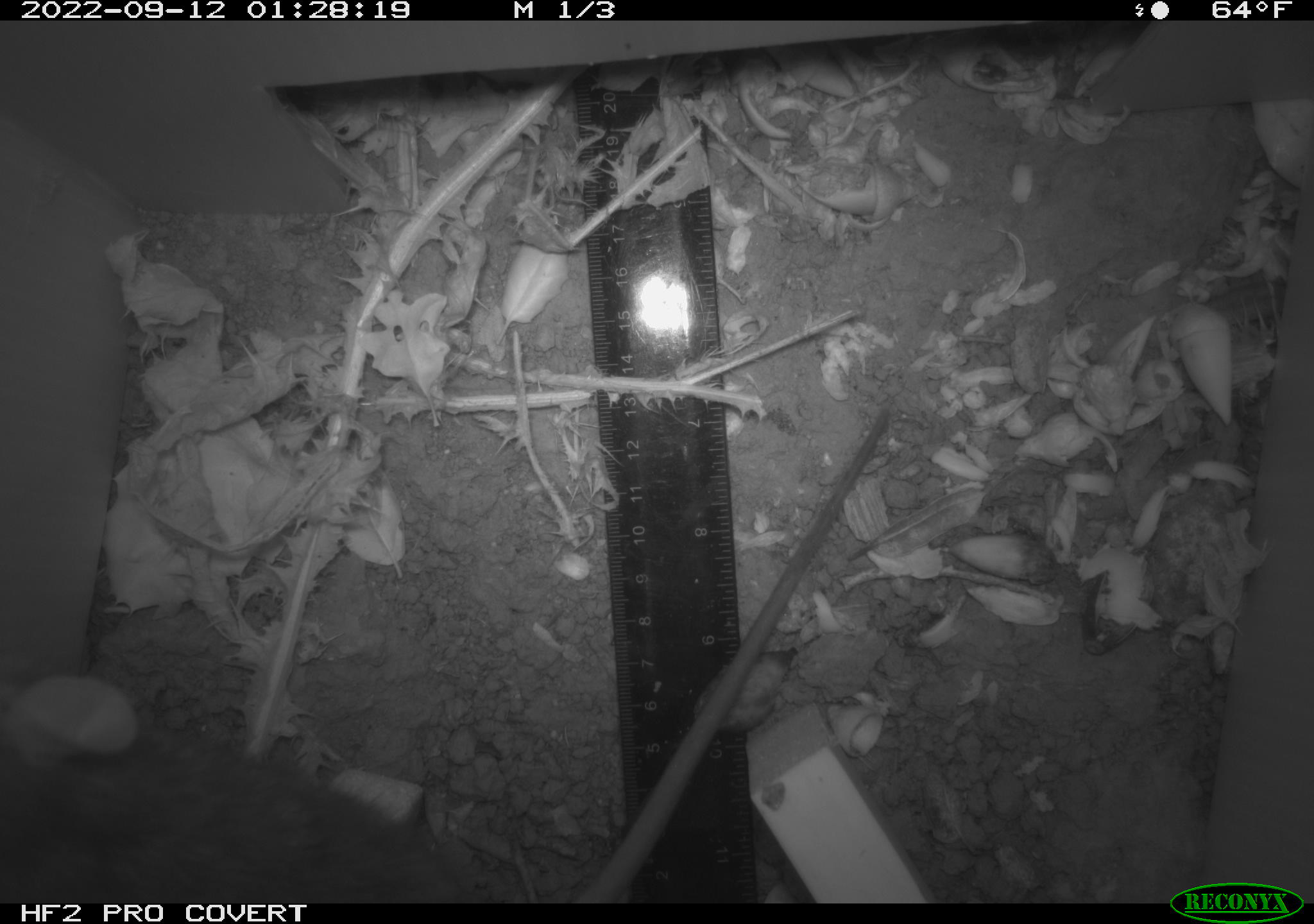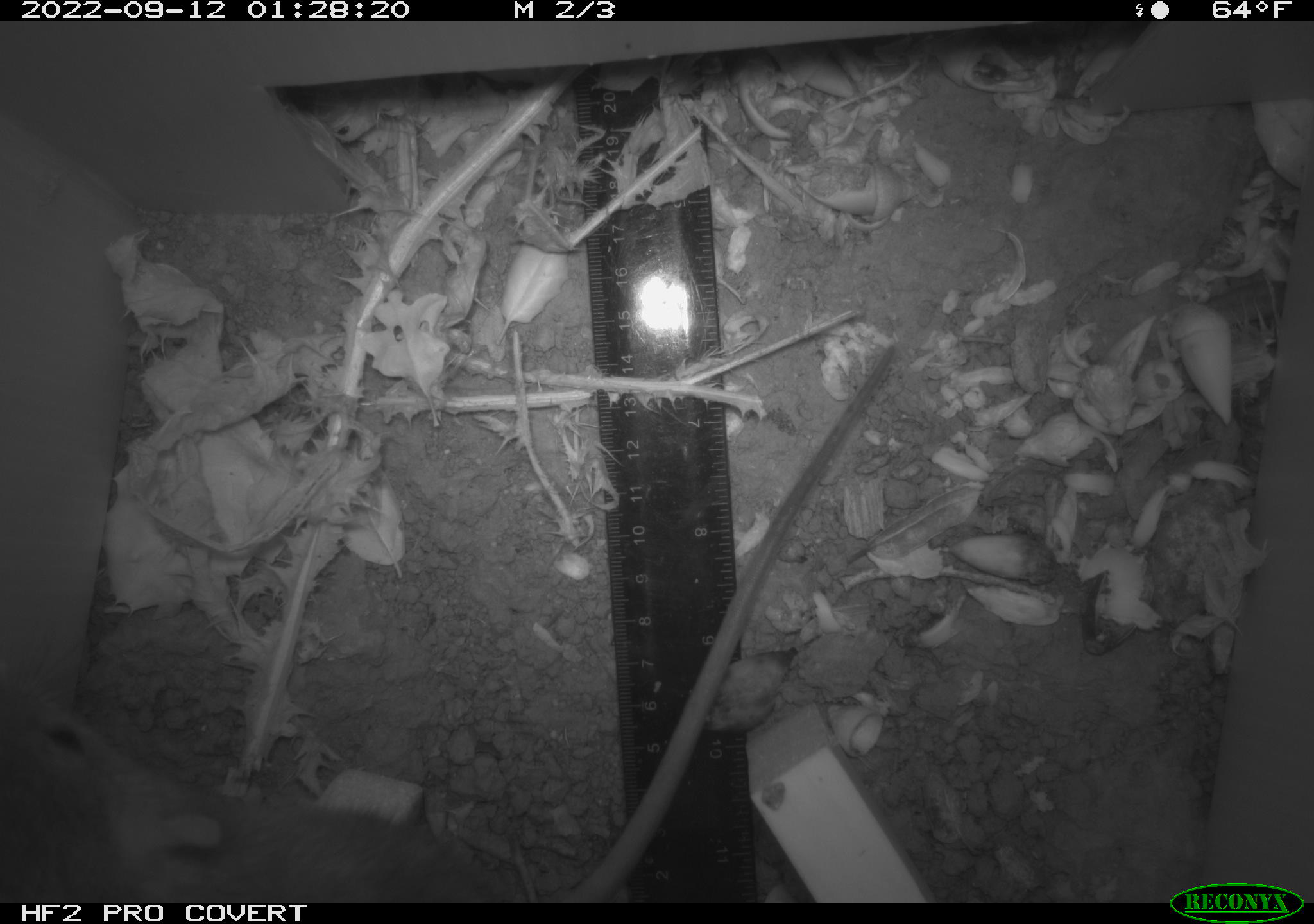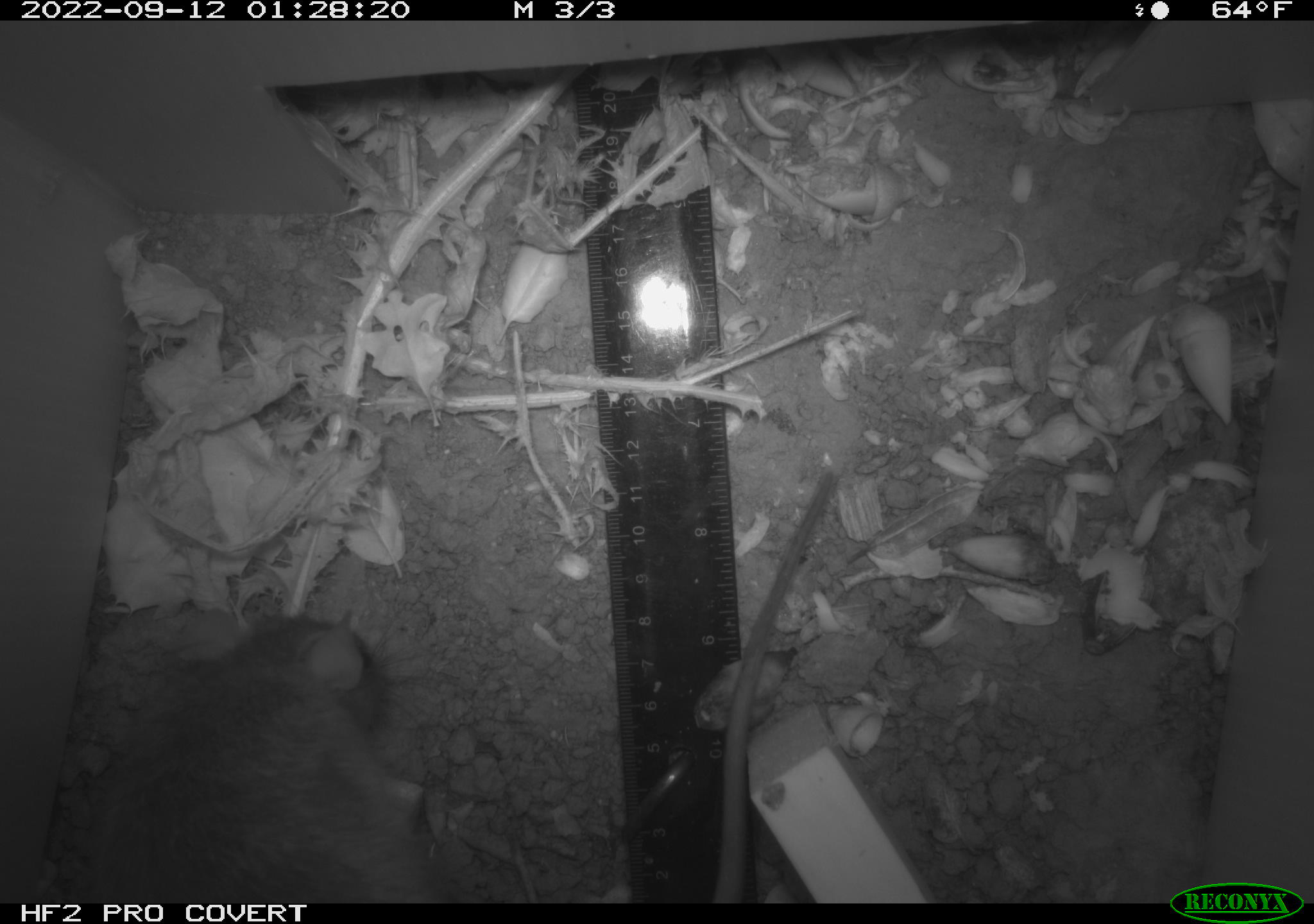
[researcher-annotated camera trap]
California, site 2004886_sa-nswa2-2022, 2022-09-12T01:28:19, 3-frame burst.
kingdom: Animalia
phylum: Chordata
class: Mammalia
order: Rodentia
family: Muridae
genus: Rattus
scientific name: Rattus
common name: rat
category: rattus species